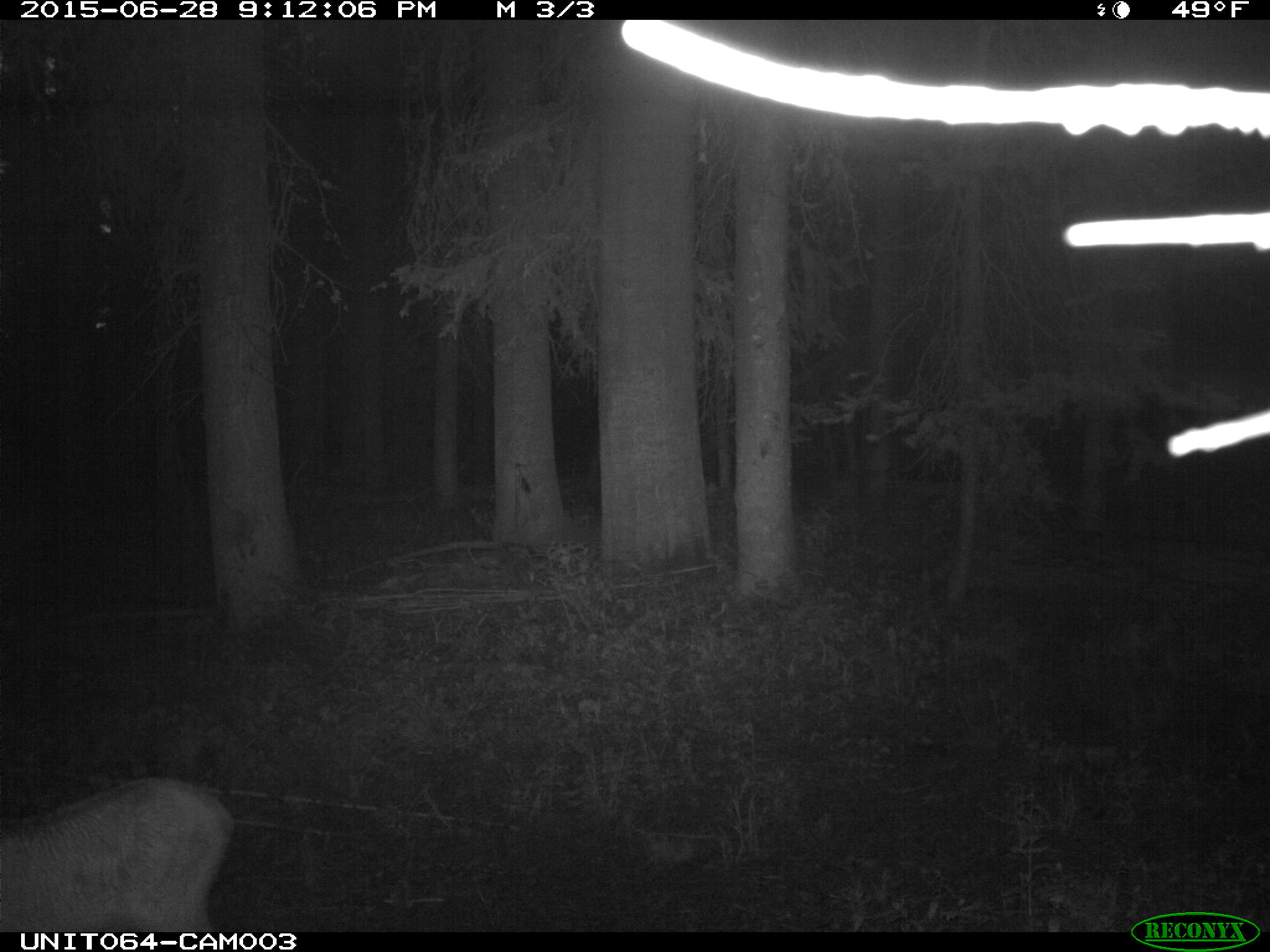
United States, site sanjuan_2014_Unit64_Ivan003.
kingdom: Animalia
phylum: Chordata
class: Mammalia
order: Artiodactyla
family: Cervidae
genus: Cervus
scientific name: Cervus elaphus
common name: red deer